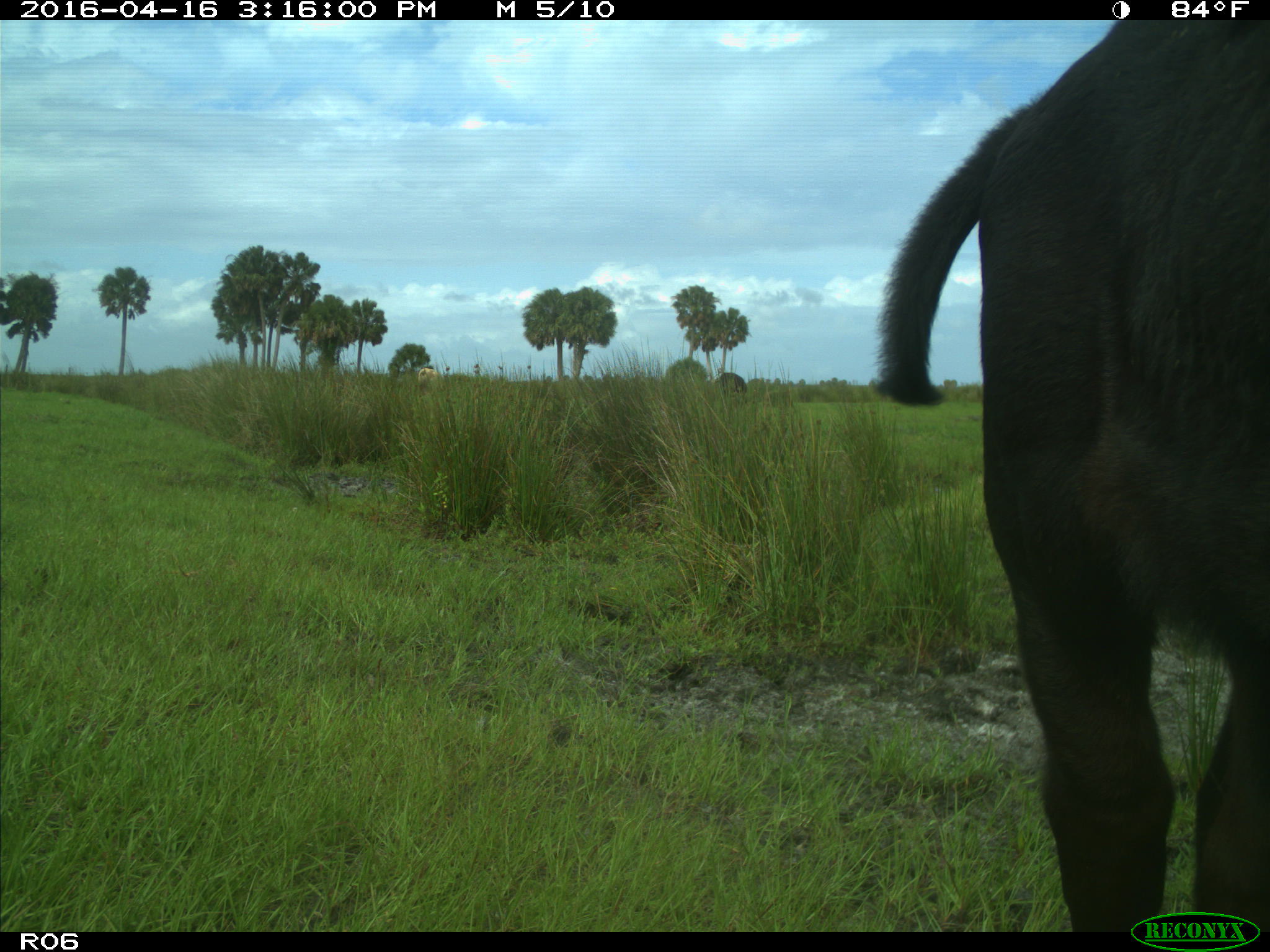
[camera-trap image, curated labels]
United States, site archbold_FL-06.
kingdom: Animalia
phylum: Chordata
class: Mammalia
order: Artiodactyla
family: Bovidae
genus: Bos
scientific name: Bos taurus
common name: domestic cow